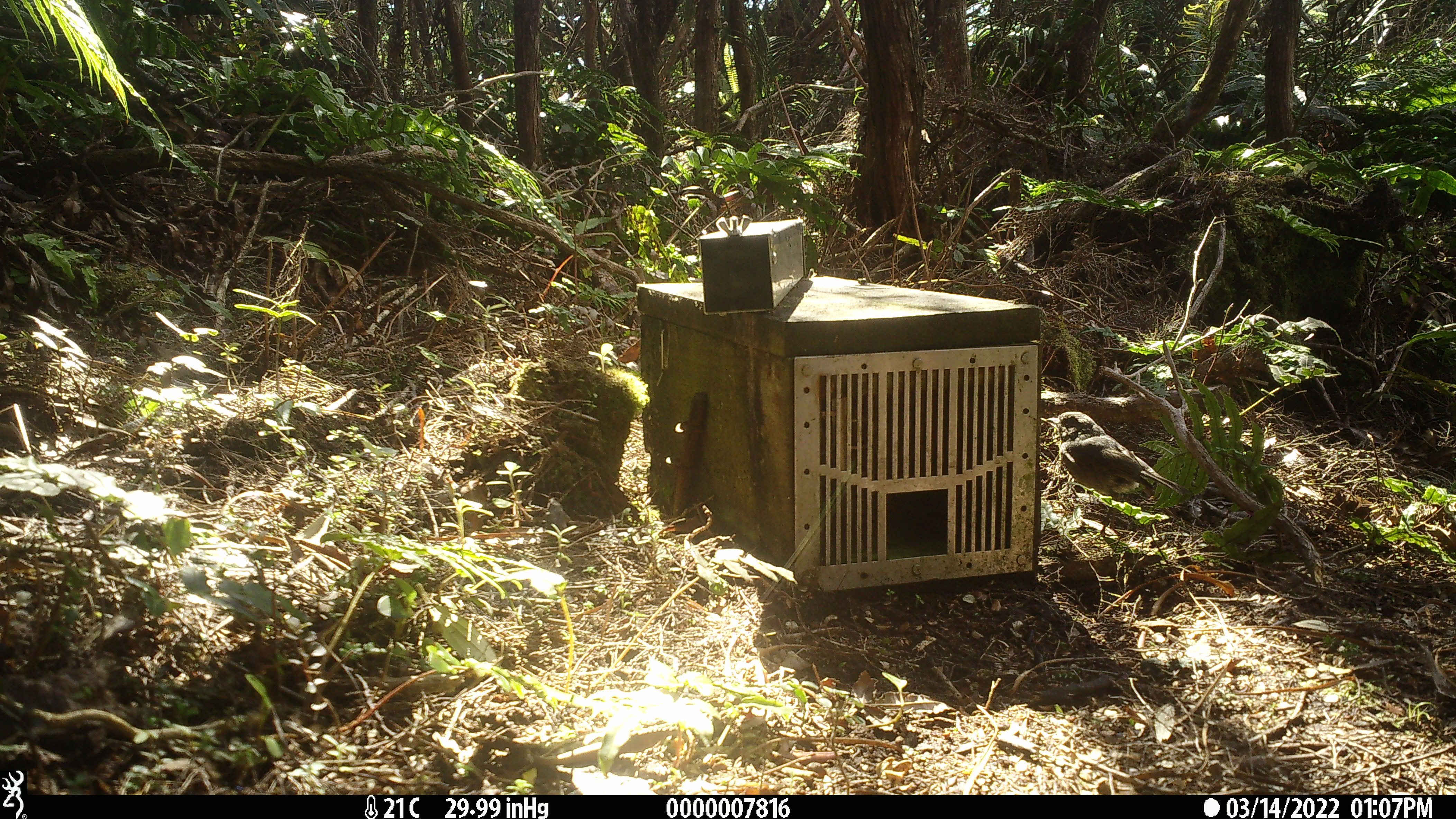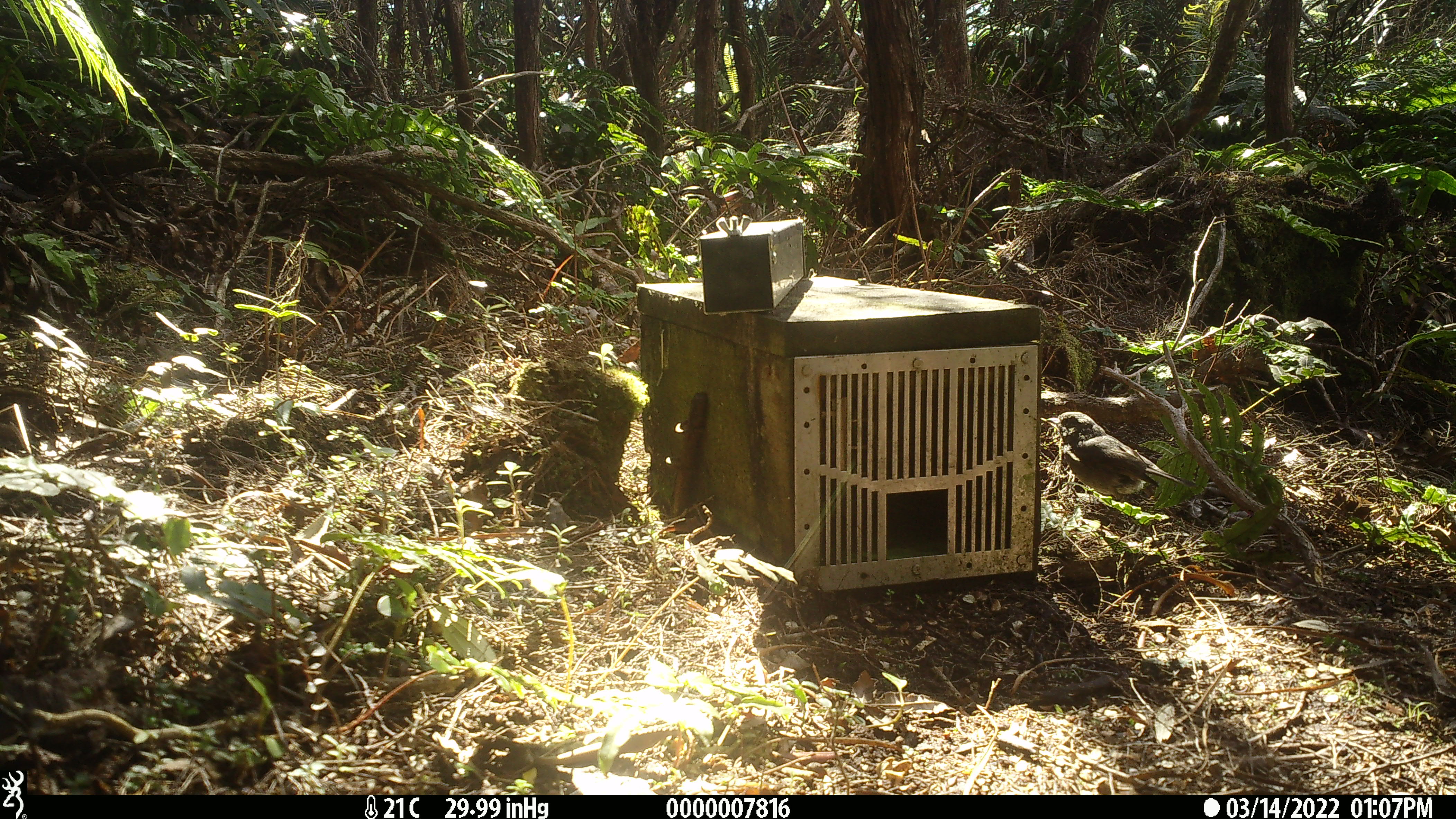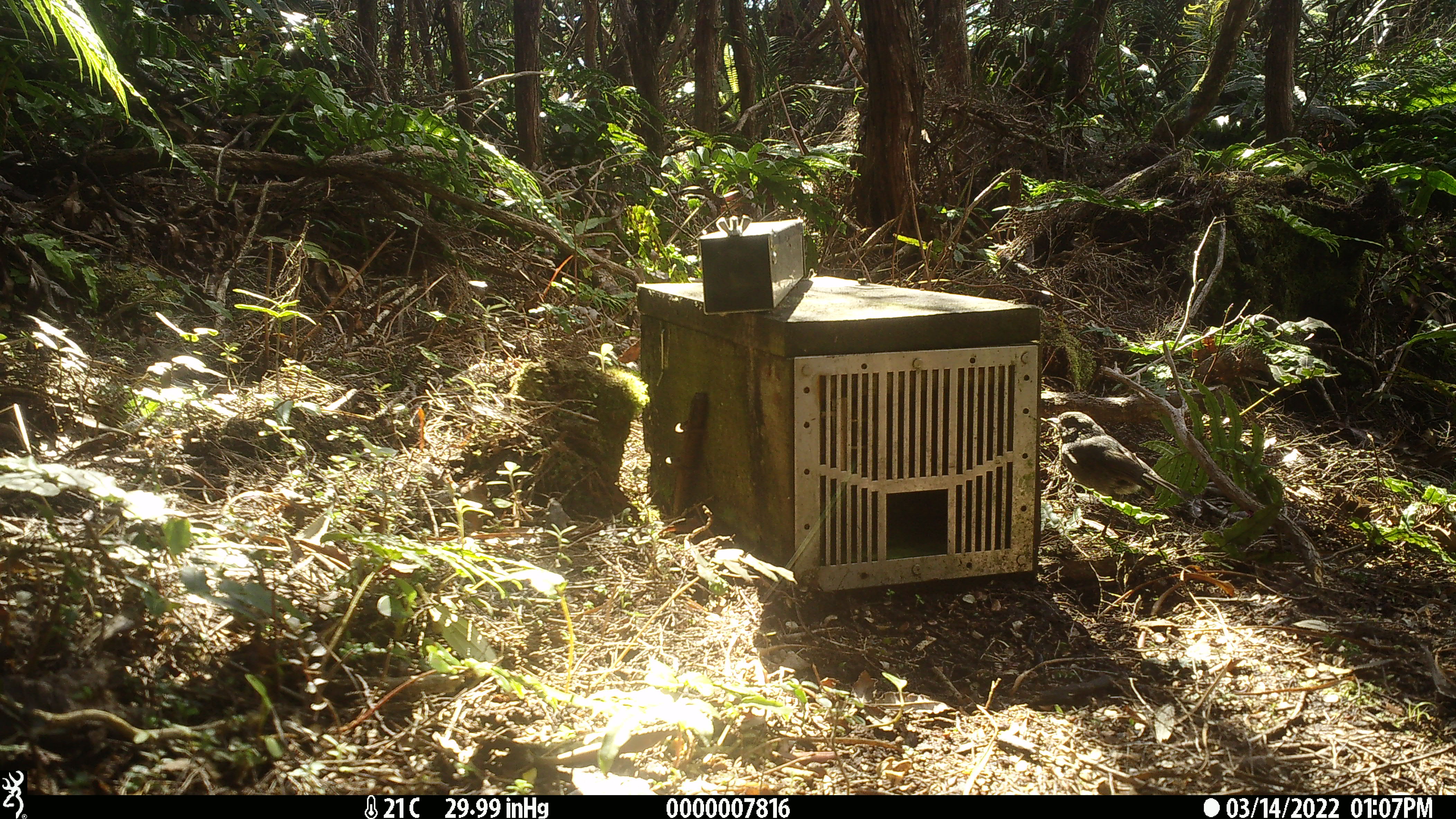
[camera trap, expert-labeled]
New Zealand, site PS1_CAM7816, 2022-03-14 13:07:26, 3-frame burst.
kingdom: Animalia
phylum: Chordata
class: Aves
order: Passeriformes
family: Petroicidae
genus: Petroica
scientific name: Petroica australis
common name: new zealand robin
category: robin